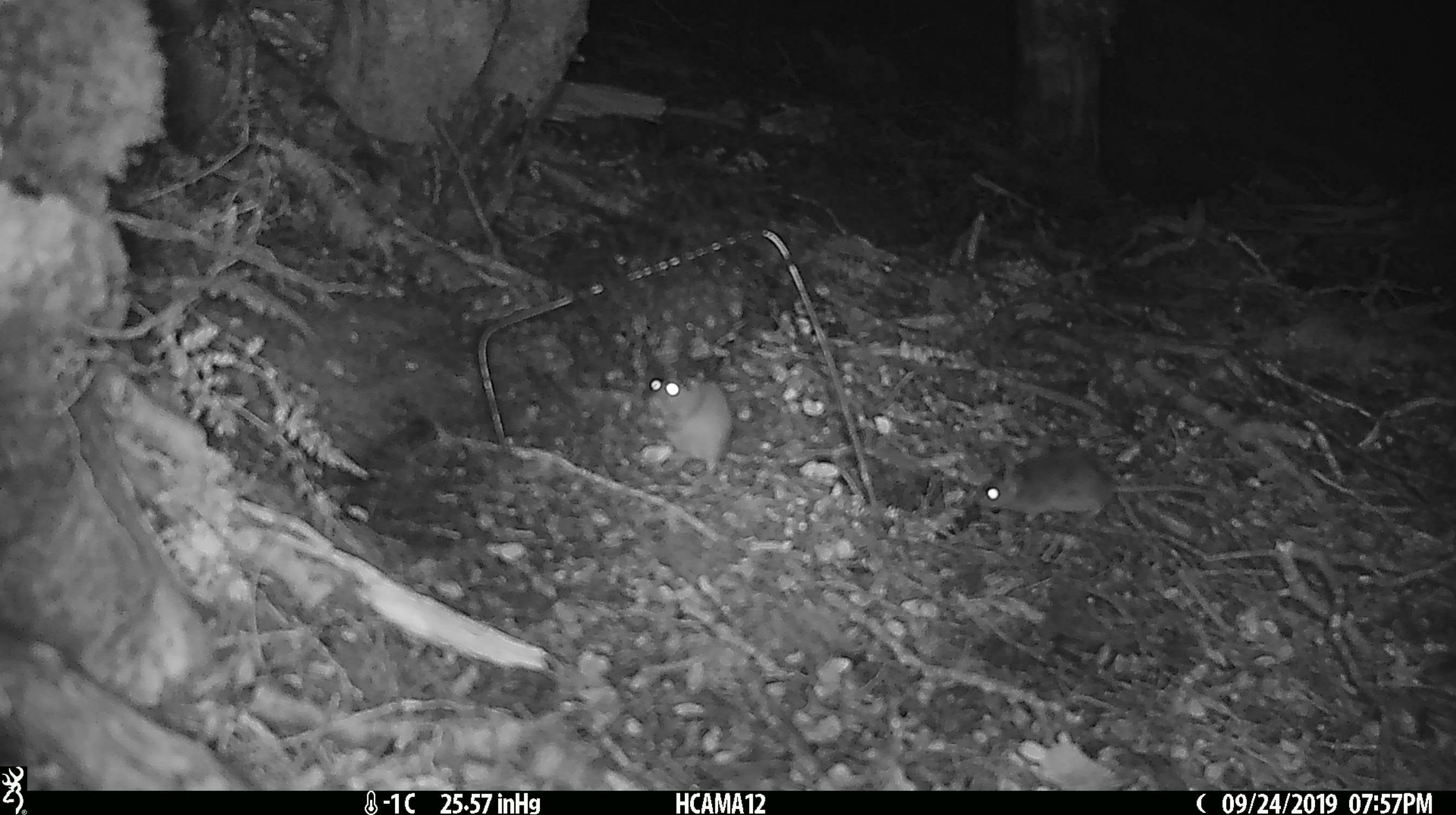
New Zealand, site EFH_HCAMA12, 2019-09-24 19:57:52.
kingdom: Animalia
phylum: Chordata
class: Mammalia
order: Rodentia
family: Muridae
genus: Rattus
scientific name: Rattus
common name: rat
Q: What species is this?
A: Rat (Rattus).